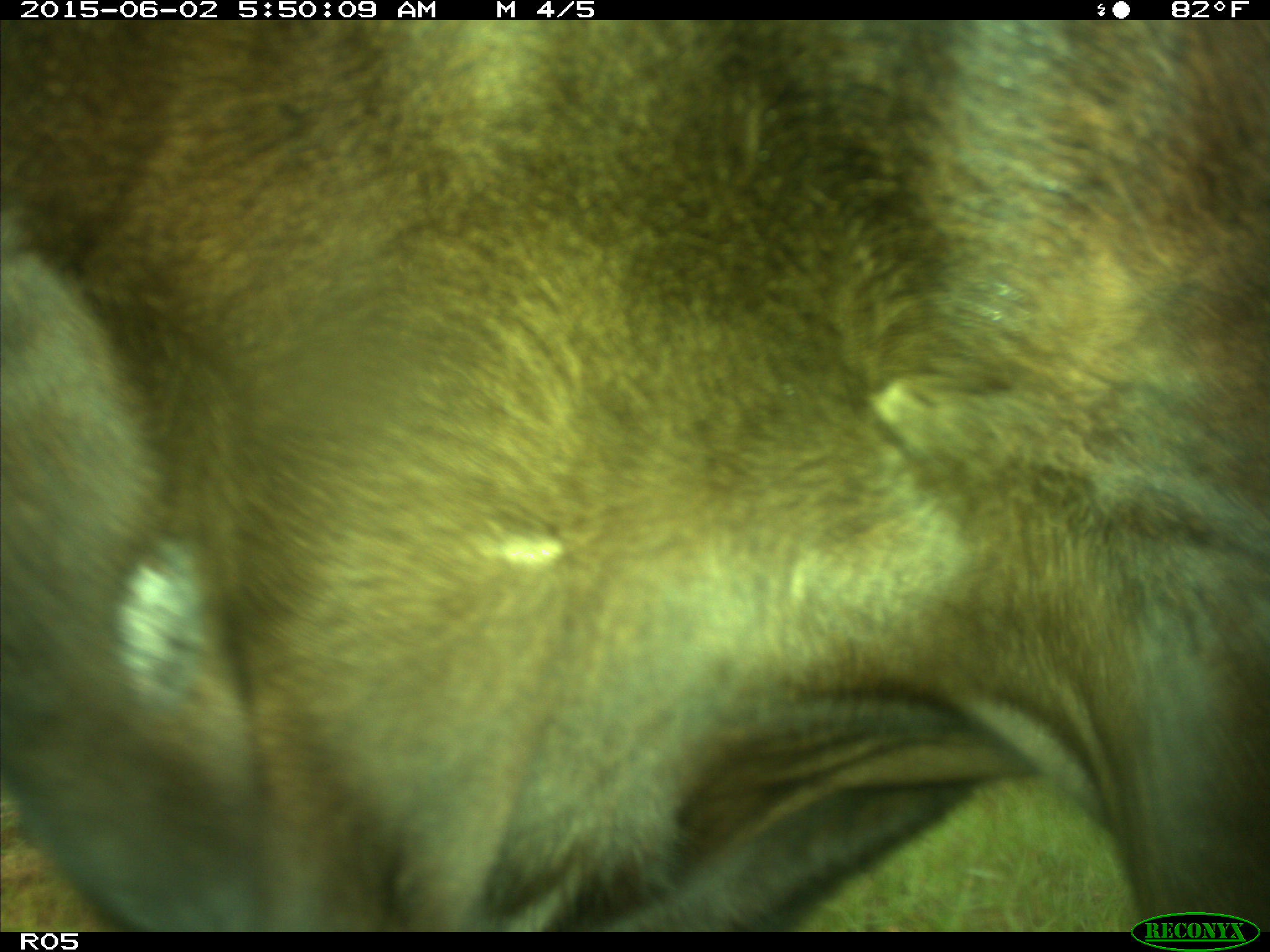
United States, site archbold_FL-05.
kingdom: Animalia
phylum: Chordata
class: Mammalia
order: Artiodactyla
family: Bovidae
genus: Bos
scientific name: Bos taurus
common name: domestic cow